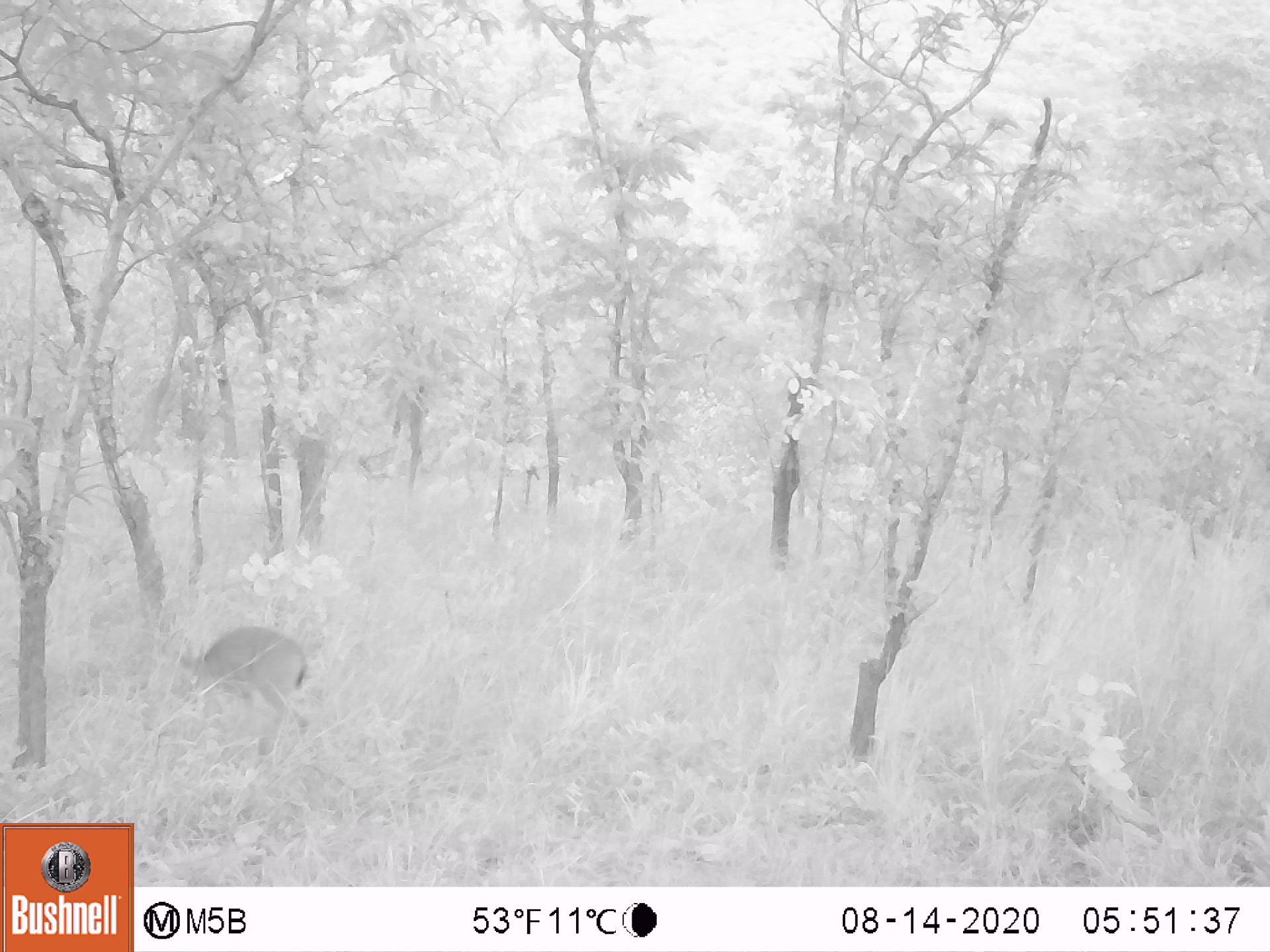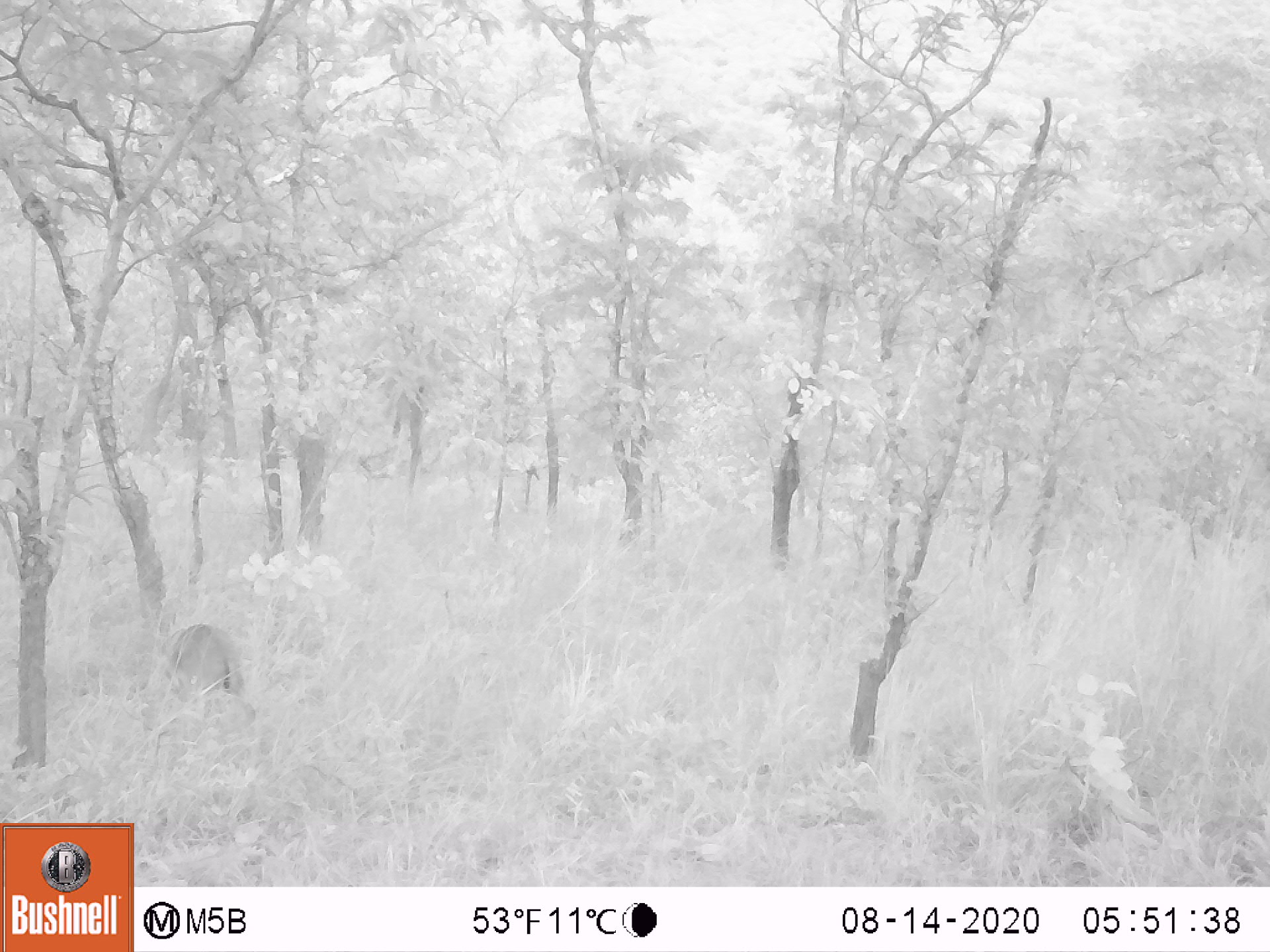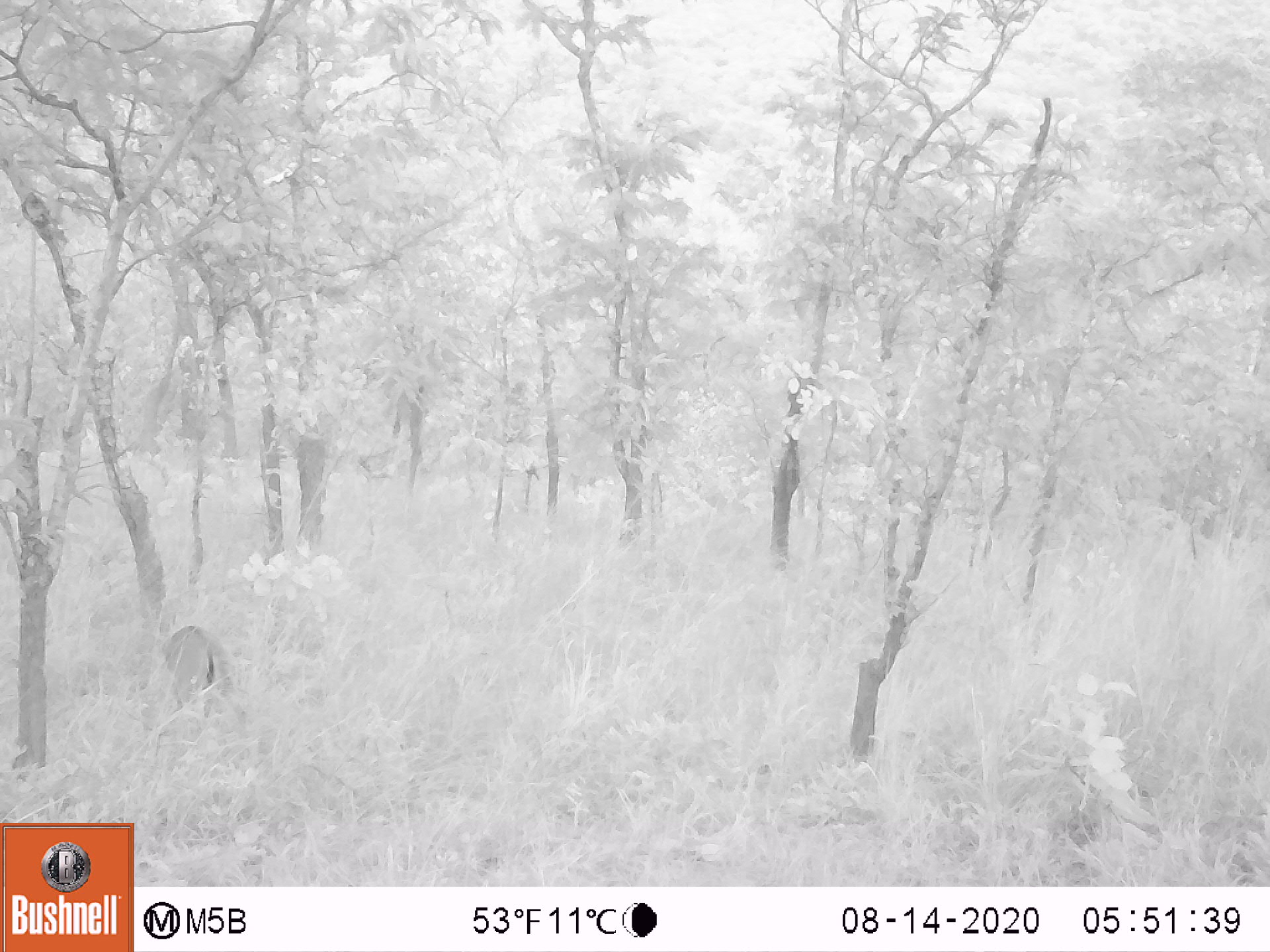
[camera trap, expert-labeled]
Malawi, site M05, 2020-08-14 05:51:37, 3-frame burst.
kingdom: Animalia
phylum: Chordata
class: Mammalia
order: Artiodactyla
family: Bovidae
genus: Sylvicapra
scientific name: Sylvicapra grimmia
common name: common duiker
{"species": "common duiker (Sylvicapra grimmia)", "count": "1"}